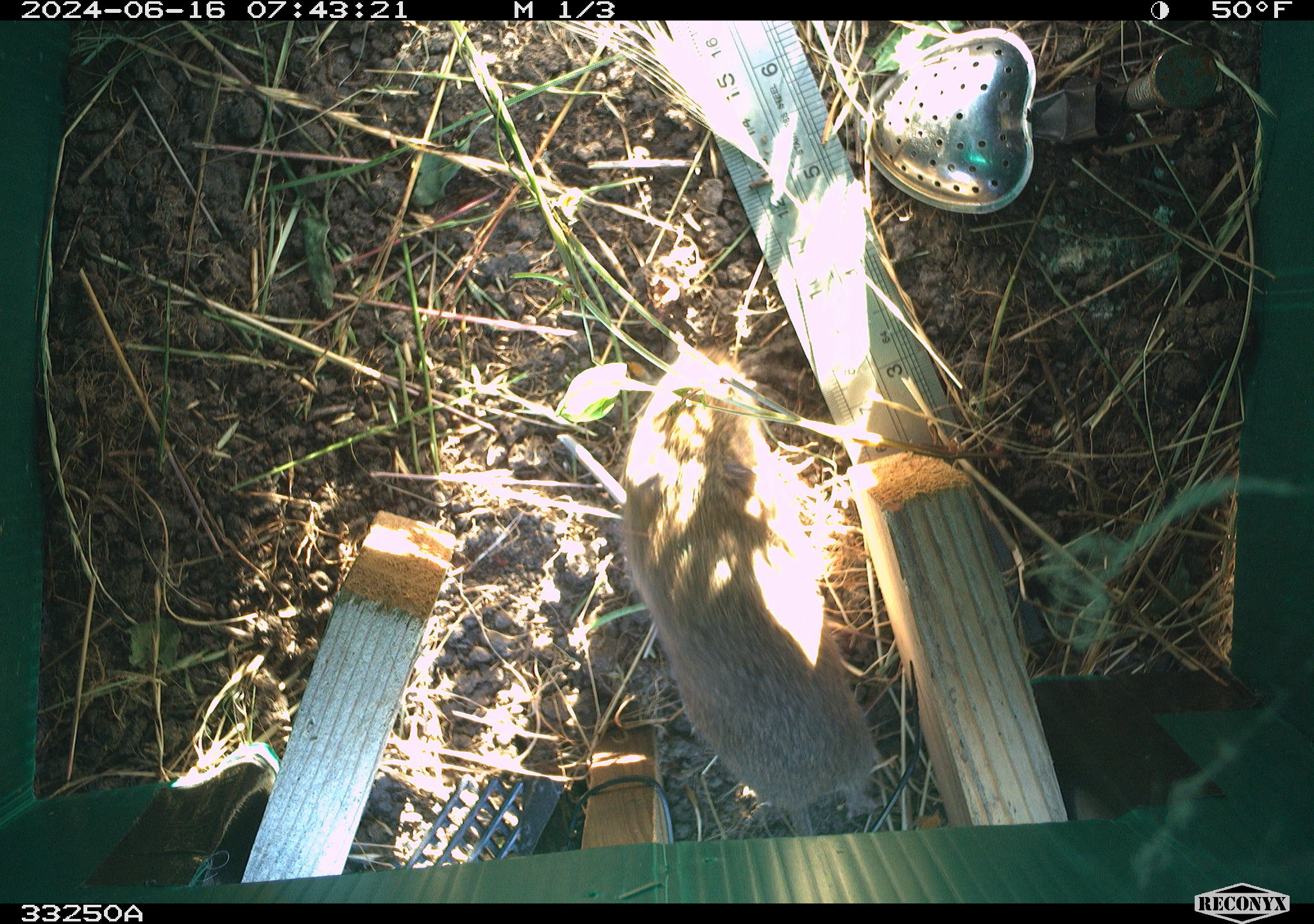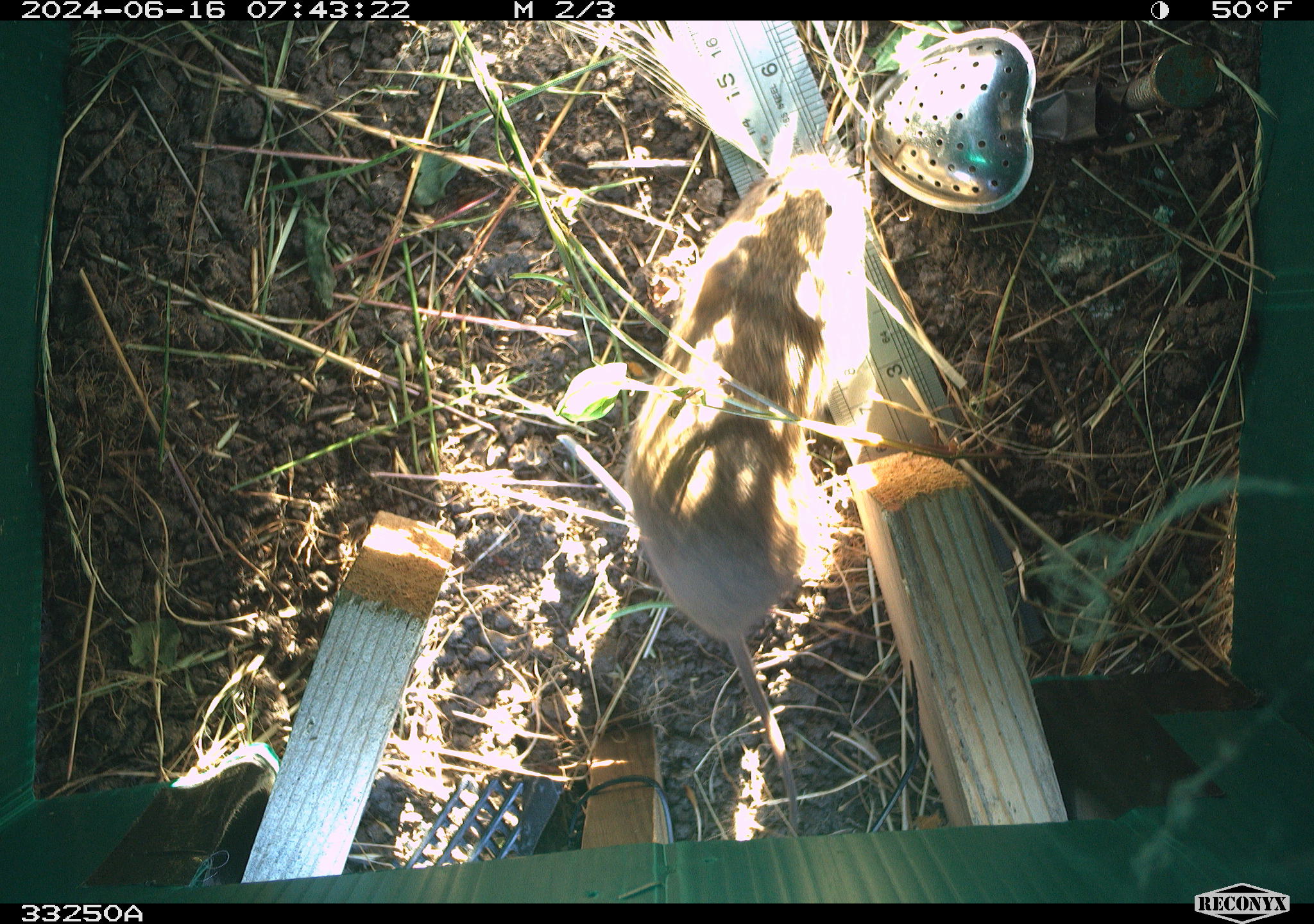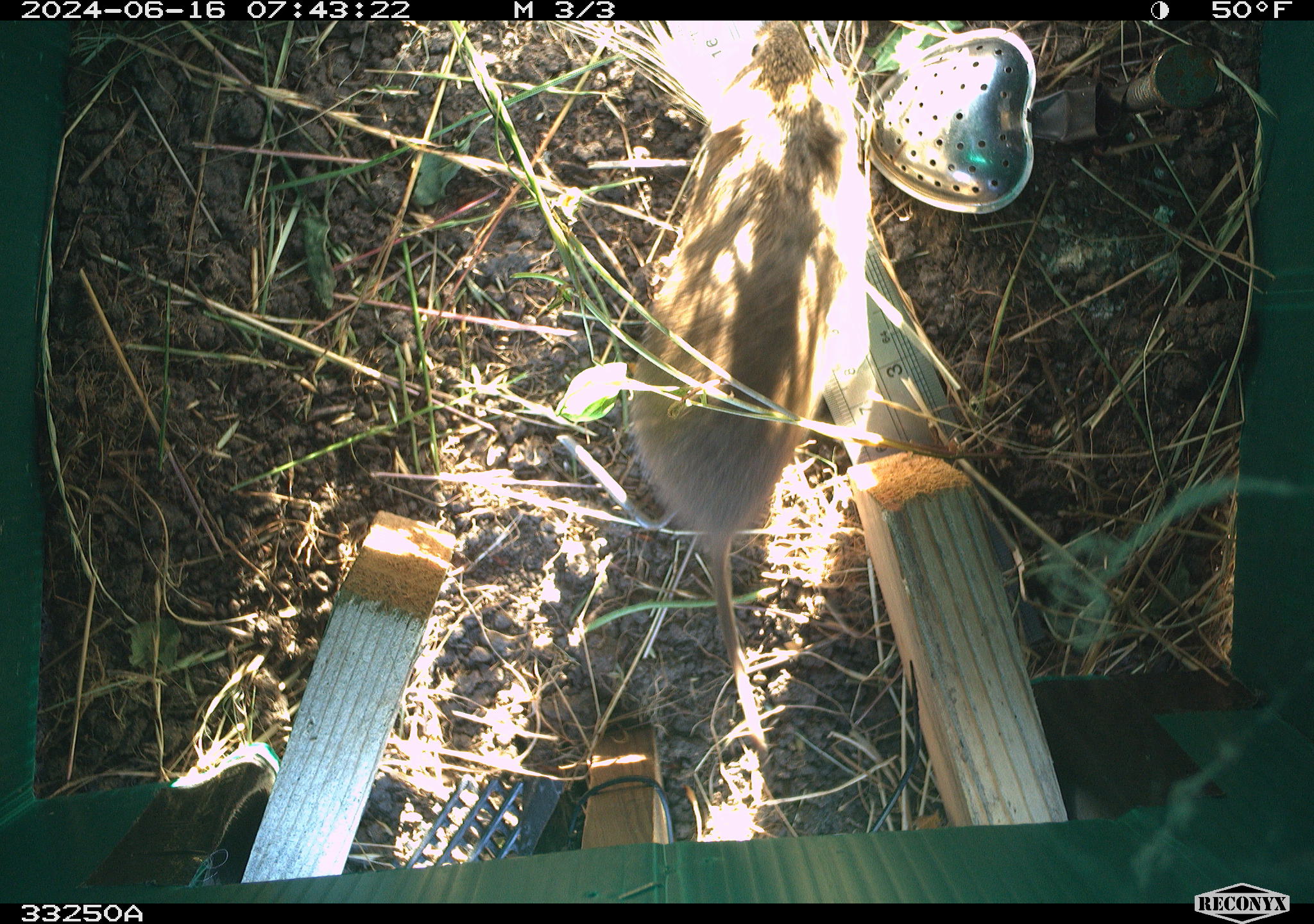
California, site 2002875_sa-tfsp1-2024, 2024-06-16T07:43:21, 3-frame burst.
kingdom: Animalia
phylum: Chordata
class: Mammalia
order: Rodentia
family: Cricetidae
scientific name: Arvicolinae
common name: voles, lemmings, and muskrats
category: arvicolinae subfamily